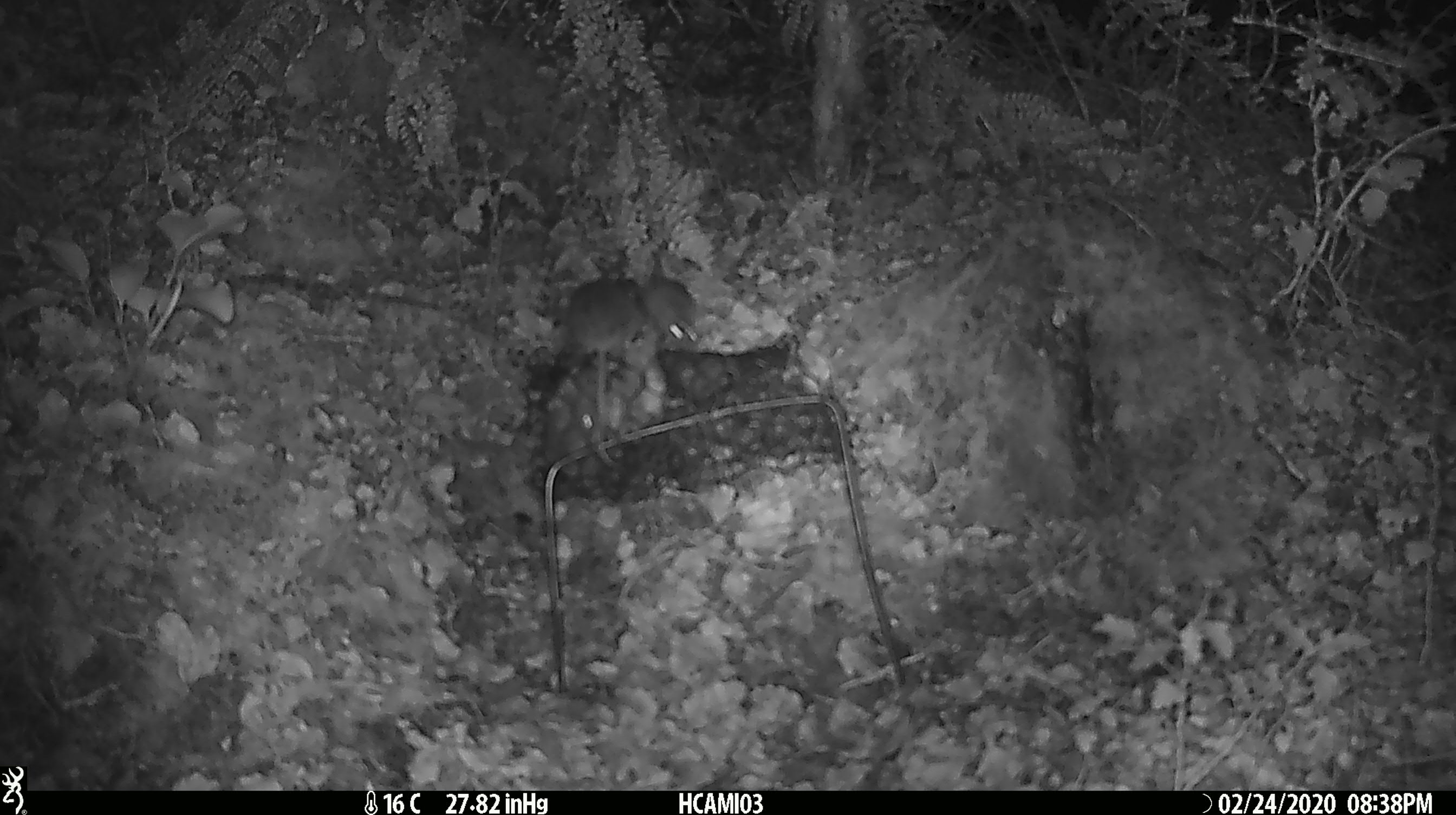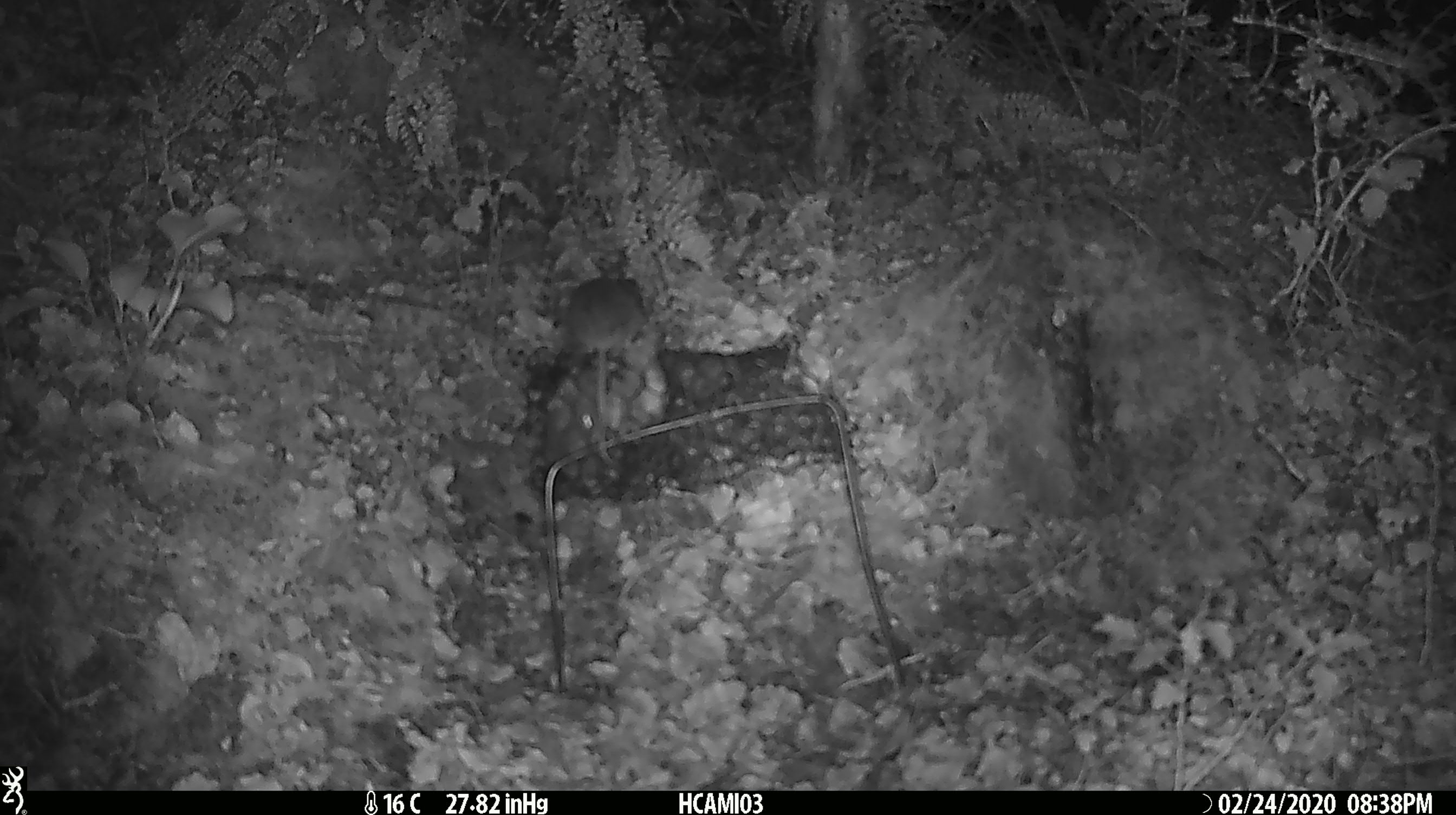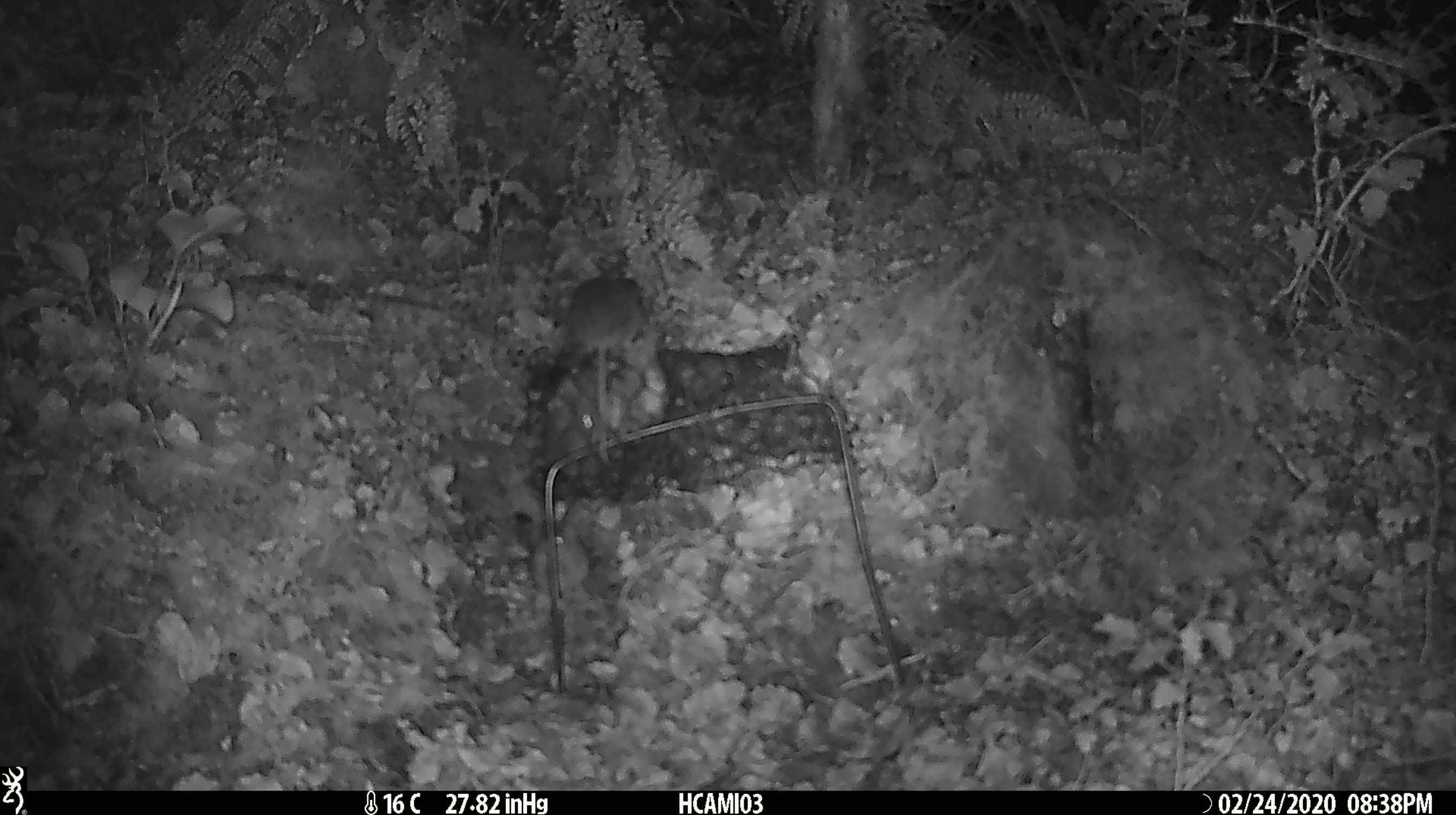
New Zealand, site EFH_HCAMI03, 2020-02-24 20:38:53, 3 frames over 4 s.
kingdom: Animalia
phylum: Chordata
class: Mammalia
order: Rodentia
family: Muridae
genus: Mus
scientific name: Mus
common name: mouse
Mouse (Mus).